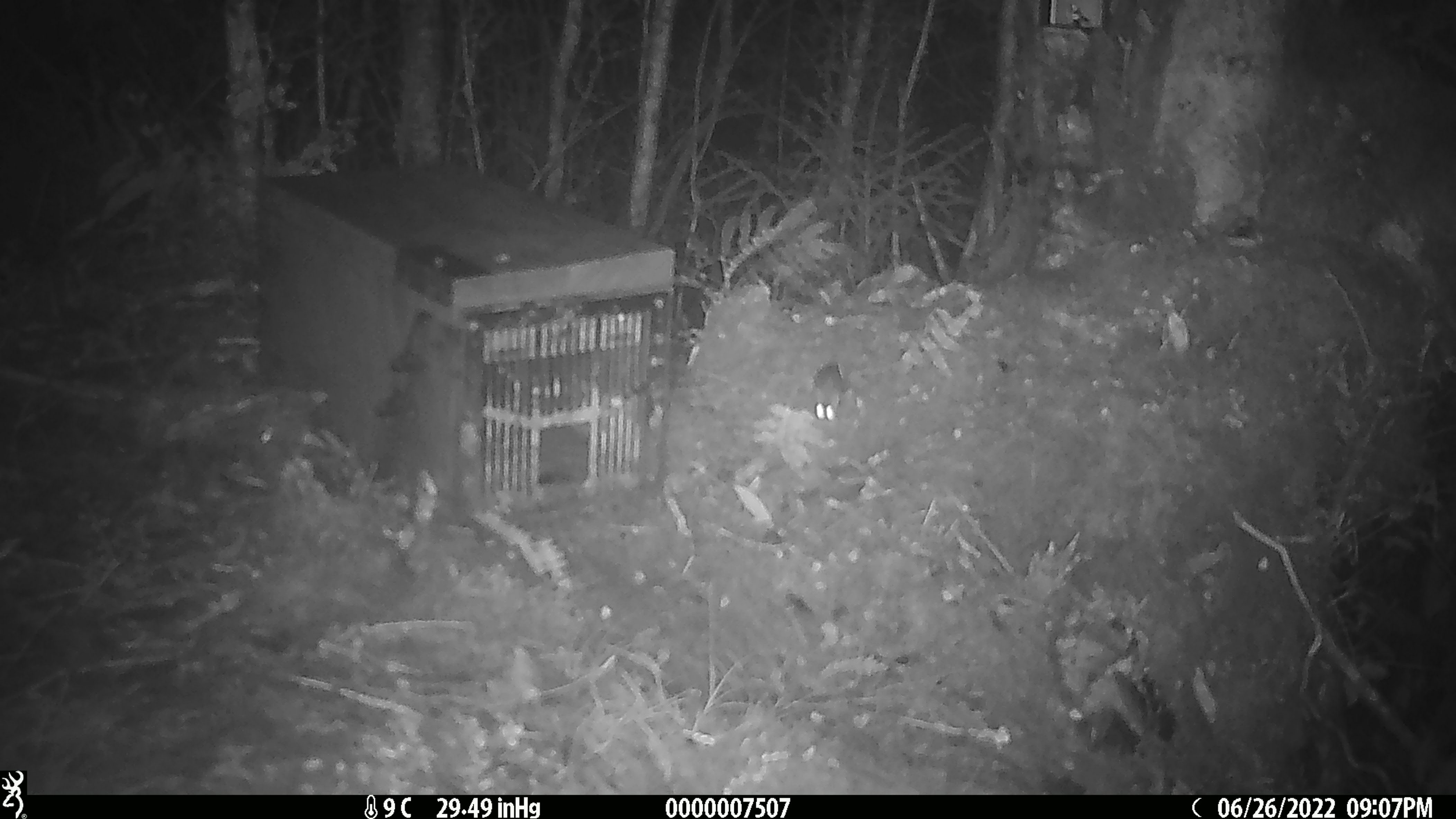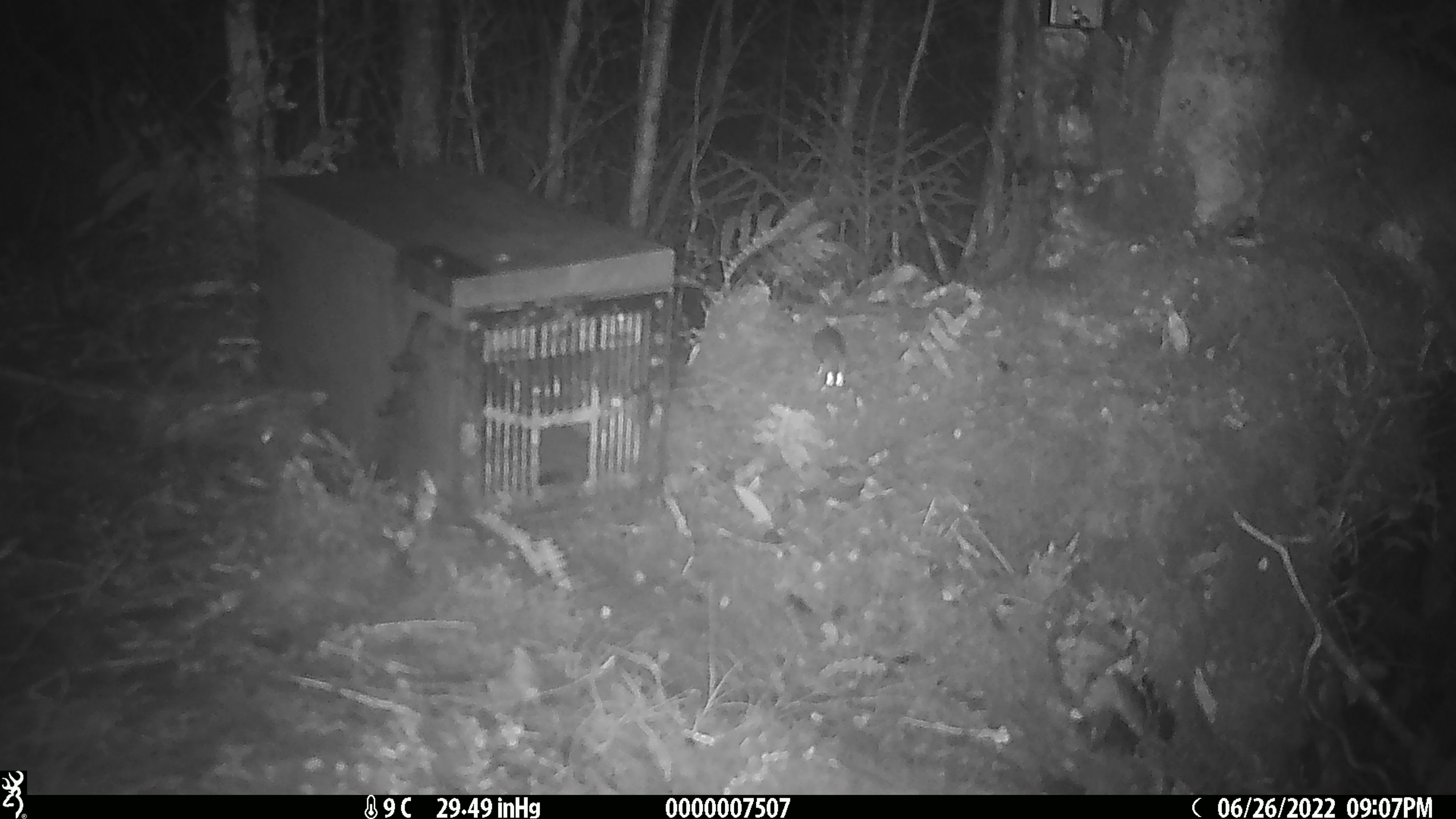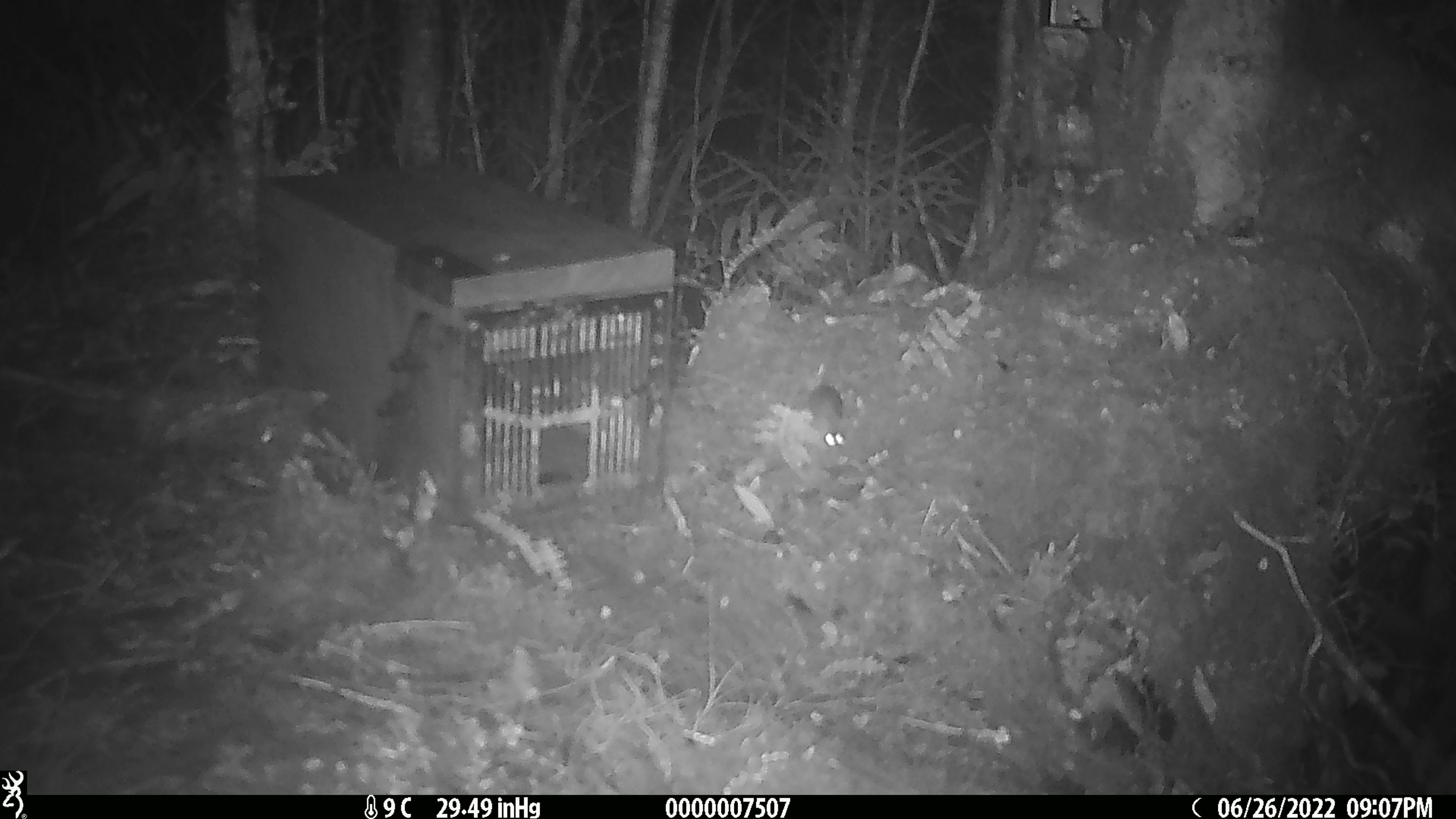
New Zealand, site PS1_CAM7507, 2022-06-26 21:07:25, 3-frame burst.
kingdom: Animalia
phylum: Chordata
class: Mammalia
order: Rodentia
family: Muridae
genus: Mus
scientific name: Mus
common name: mouse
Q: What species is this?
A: Mouse (Mus).